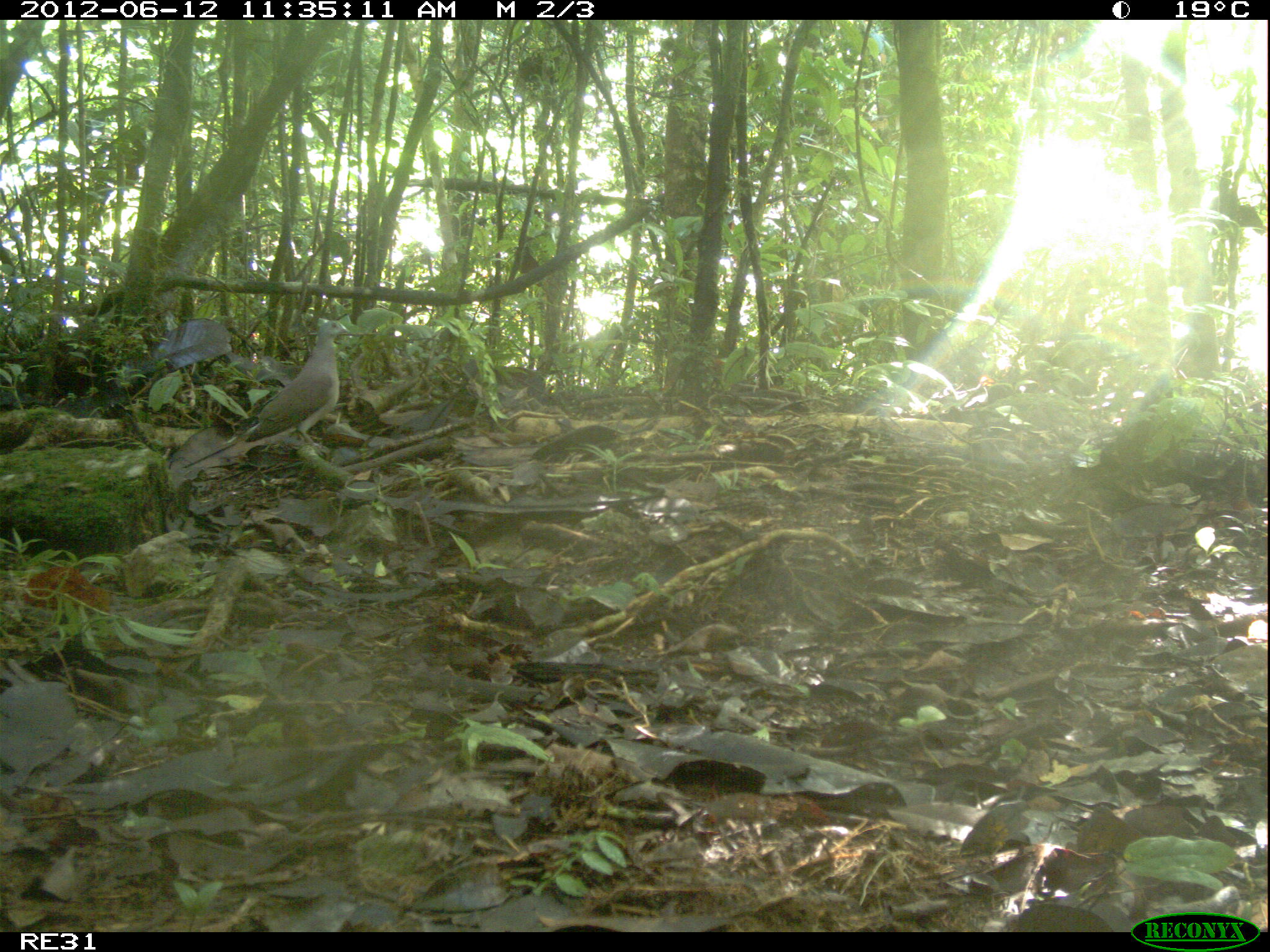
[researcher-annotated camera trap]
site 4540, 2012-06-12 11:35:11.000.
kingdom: Animalia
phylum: Chordata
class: Aves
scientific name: Aves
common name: bird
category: unknown bird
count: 1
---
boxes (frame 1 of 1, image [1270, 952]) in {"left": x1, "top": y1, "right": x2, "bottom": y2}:
unknown bird: {"left": 245, "top": 319, "right": 350, "bottom": 456}